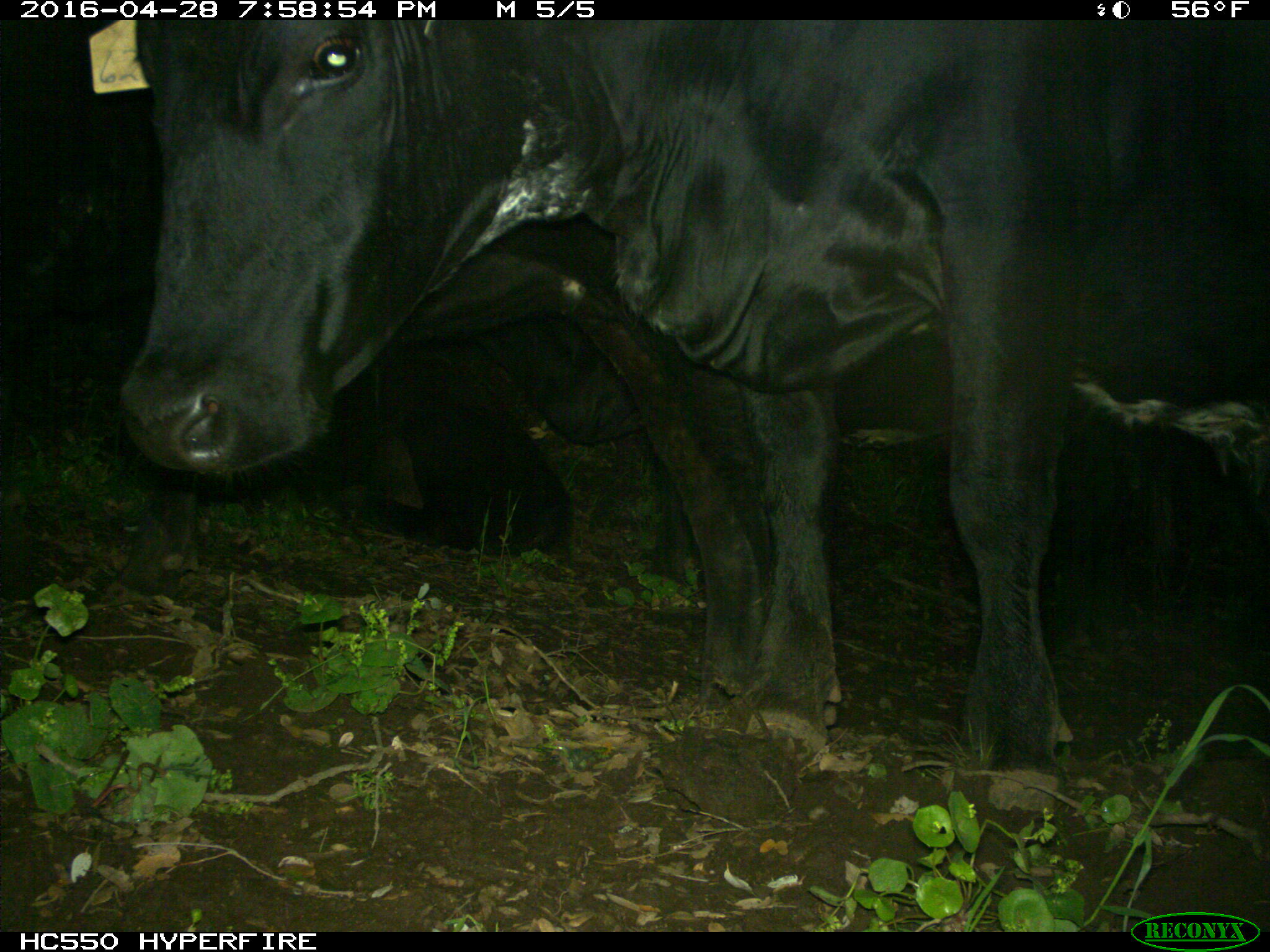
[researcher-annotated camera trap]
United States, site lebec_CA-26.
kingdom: Animalia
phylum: Chordata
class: Mammalia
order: Artiodactyla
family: Bovidae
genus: Bos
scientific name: Bos taurus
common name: domestic cow